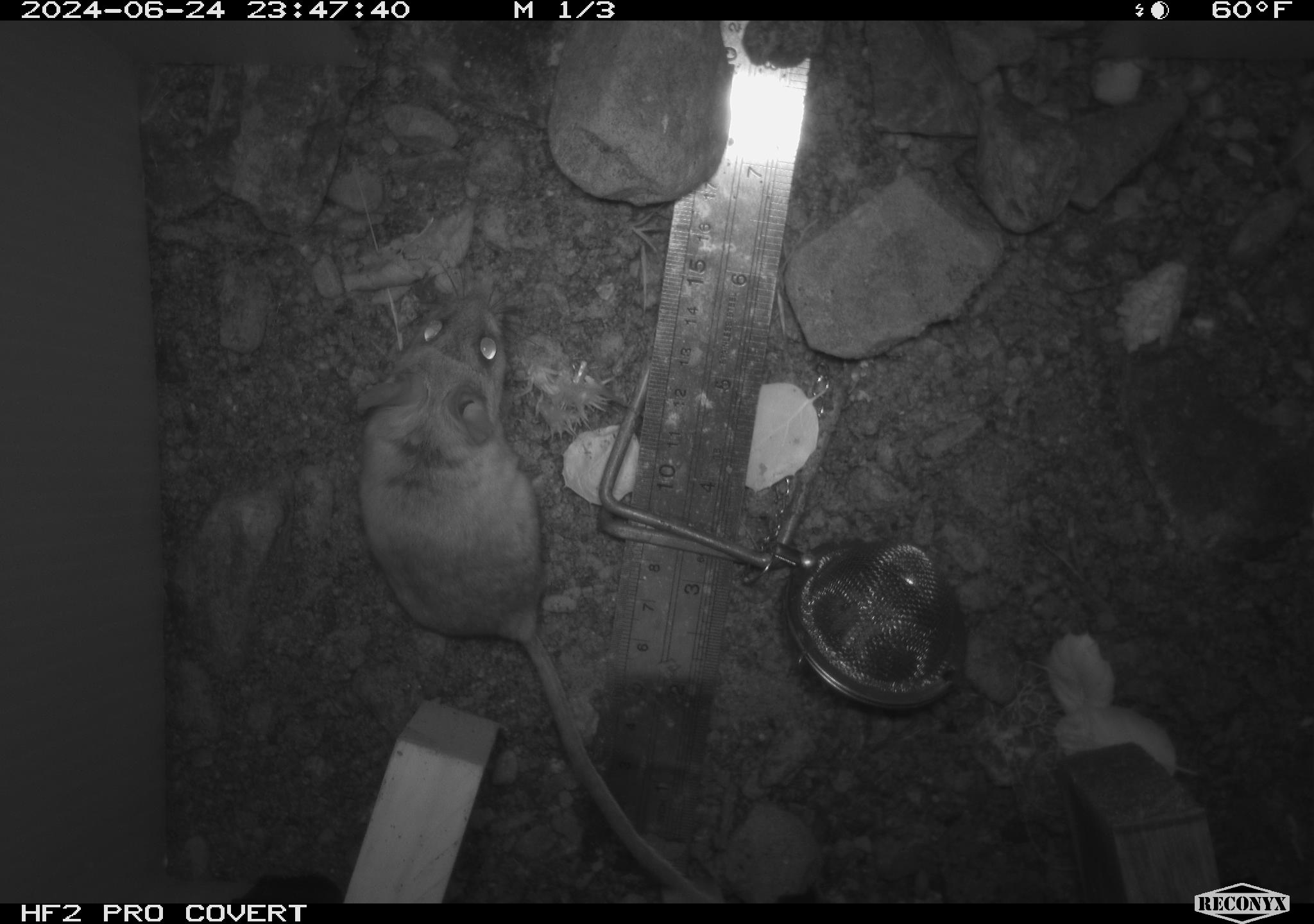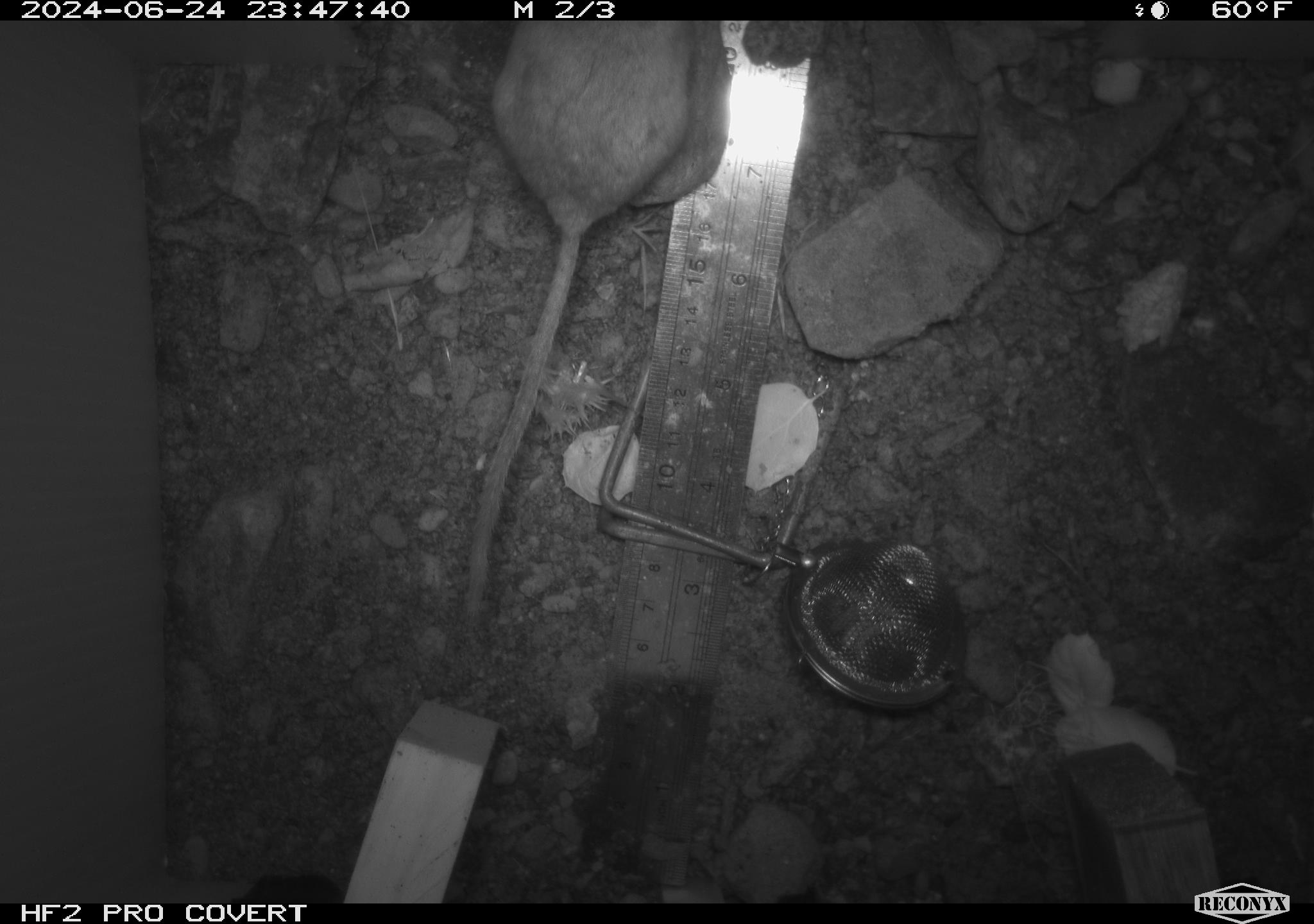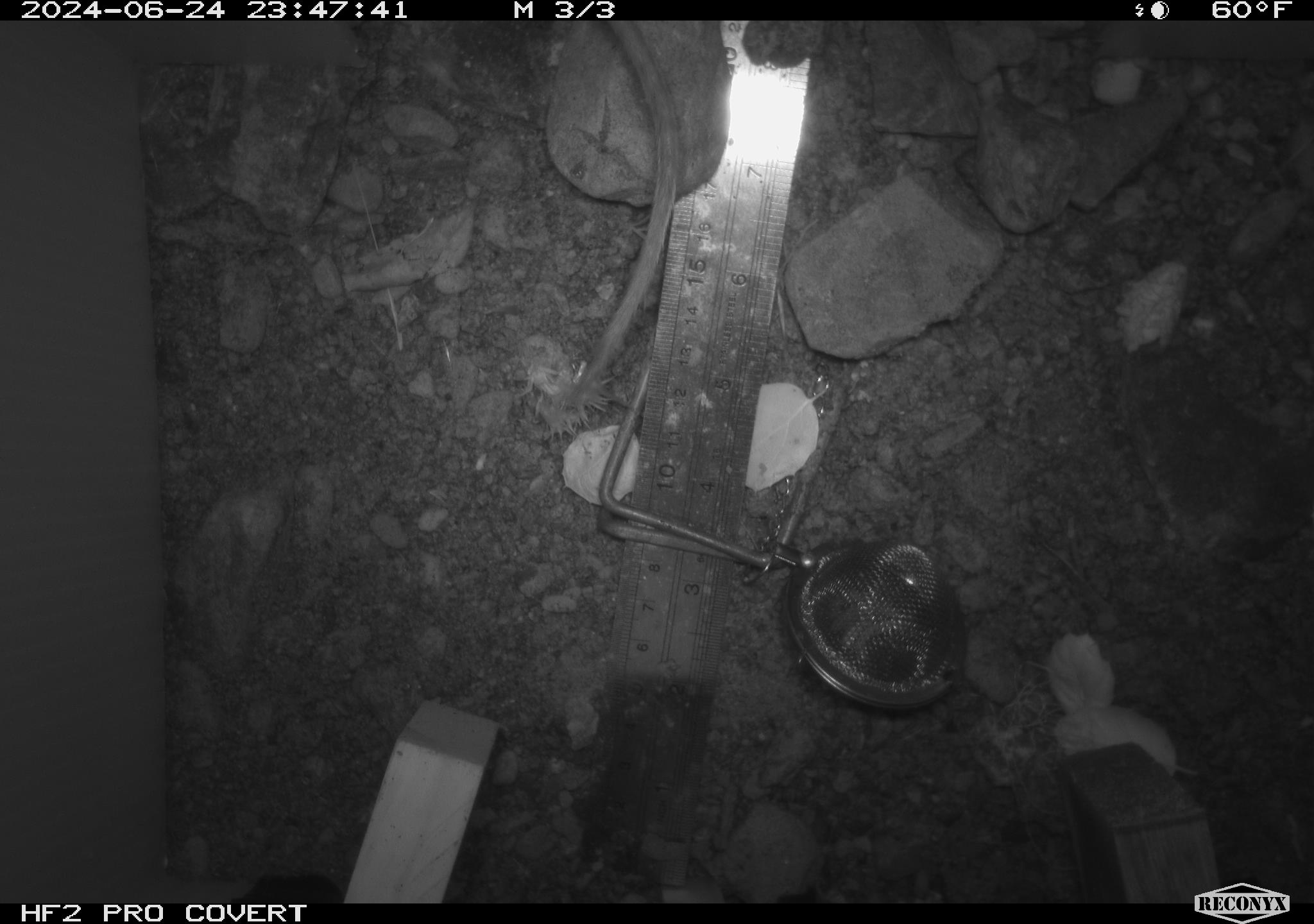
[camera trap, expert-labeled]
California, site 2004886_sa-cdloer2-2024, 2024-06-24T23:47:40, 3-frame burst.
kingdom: Animalia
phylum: Chordata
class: Mammalia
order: Rodentia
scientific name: Rodentia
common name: mouse species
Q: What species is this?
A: Mouse species (Rodentia).